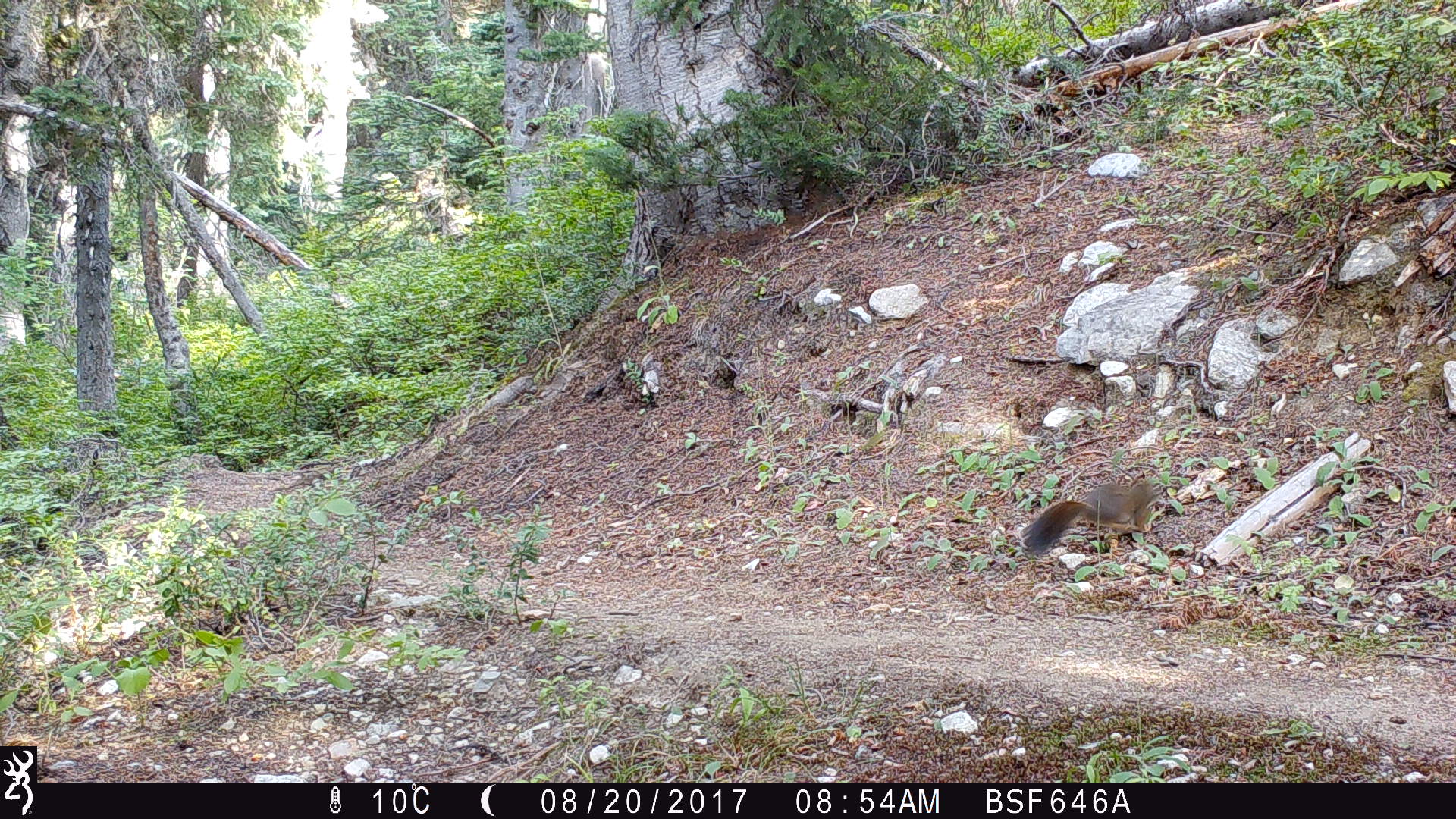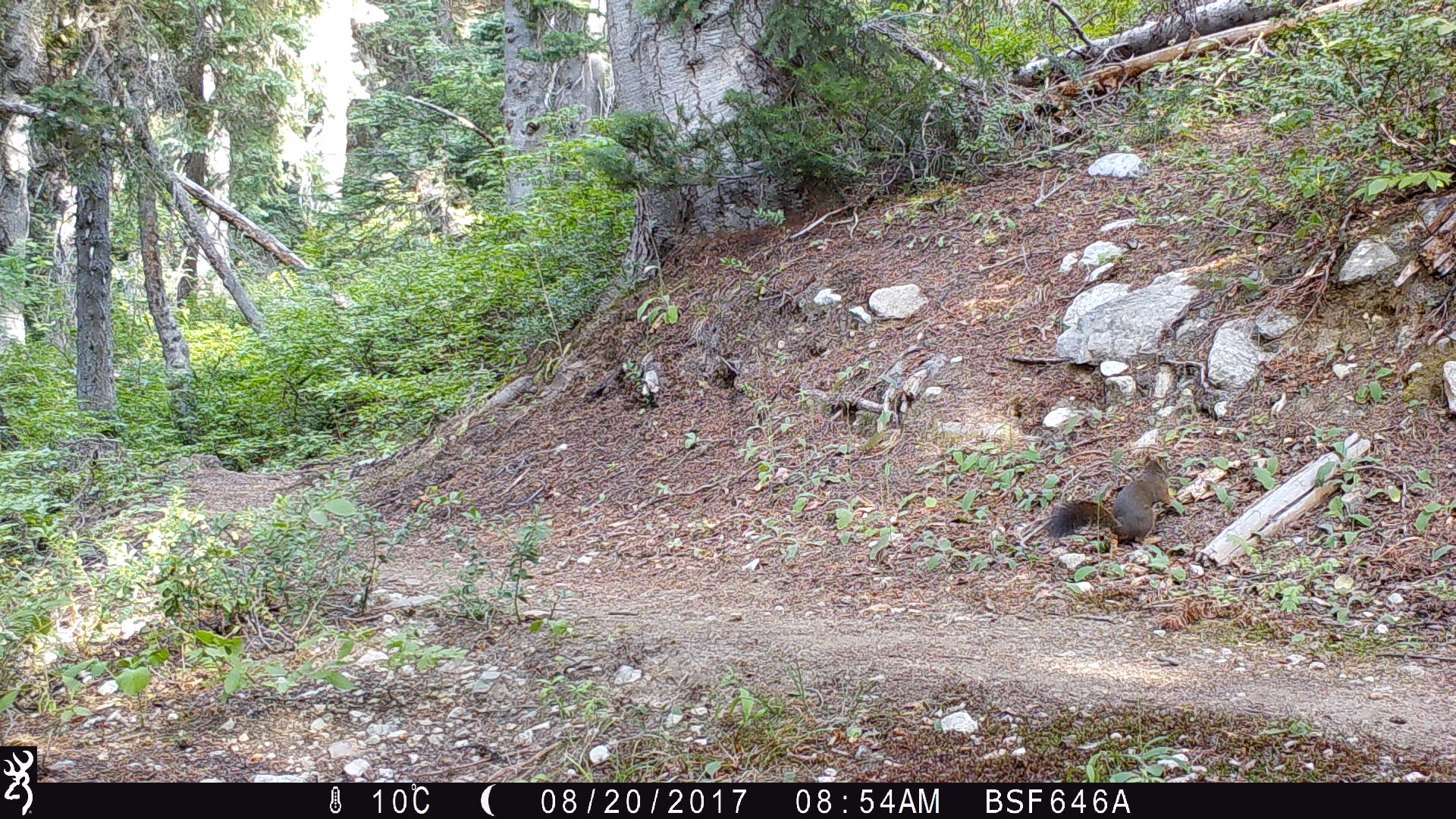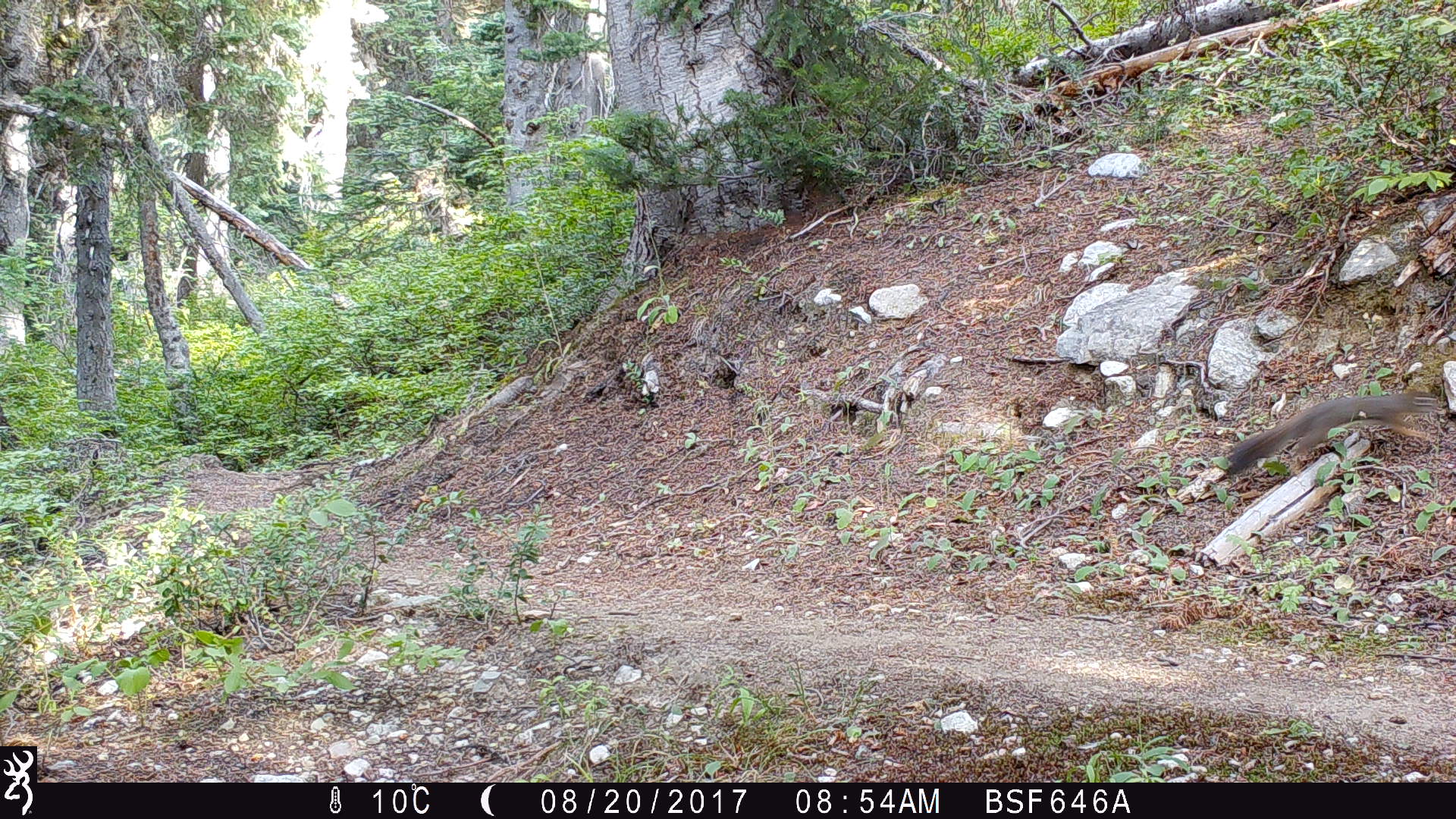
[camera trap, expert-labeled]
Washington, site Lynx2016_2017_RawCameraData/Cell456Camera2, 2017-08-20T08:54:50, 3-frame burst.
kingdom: Animalia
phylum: Chordata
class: Mammalia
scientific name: Mammalia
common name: small mammal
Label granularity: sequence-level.